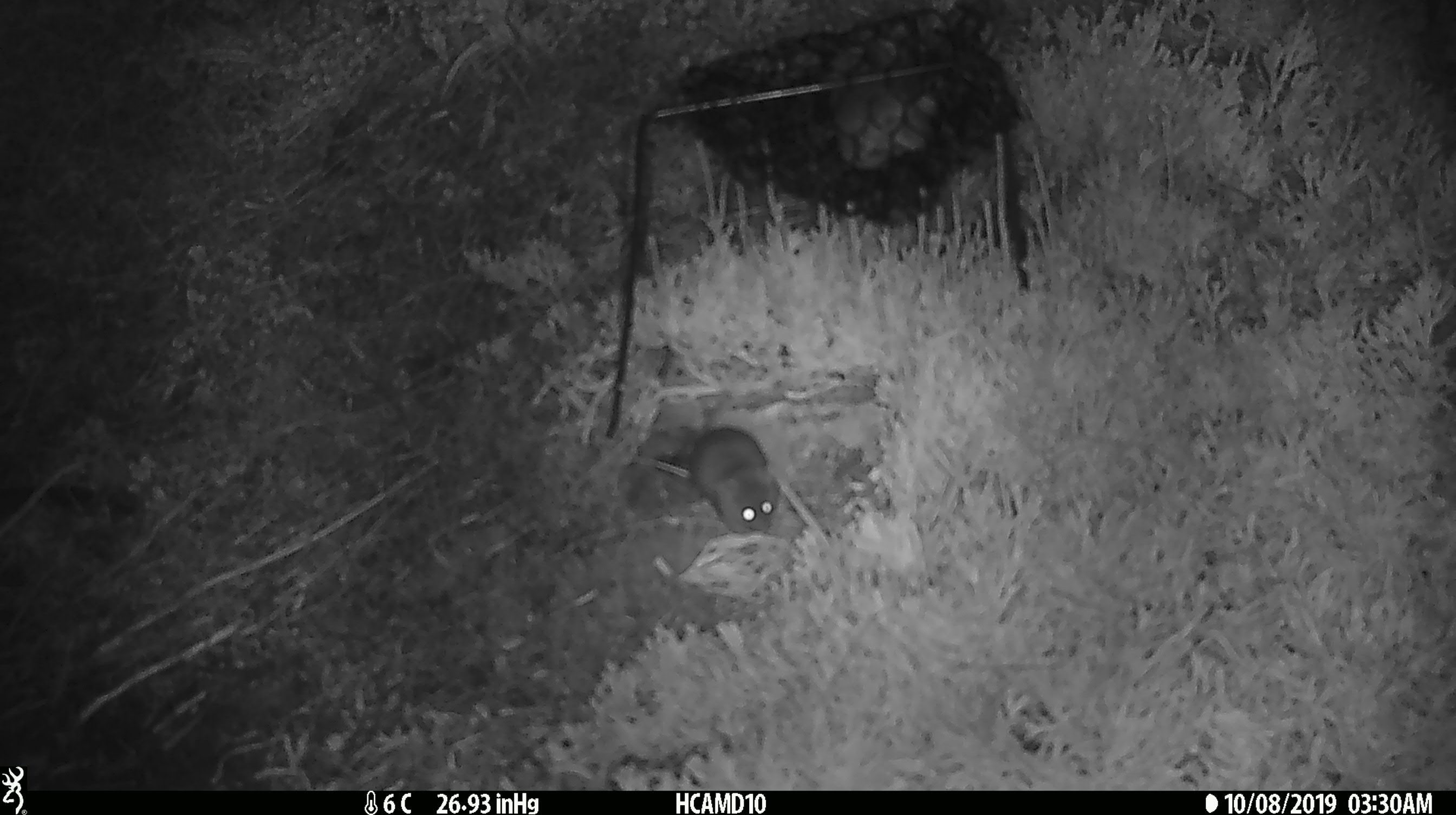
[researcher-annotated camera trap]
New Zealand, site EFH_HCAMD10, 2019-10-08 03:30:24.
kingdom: Animalia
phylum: Chordata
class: Mammalia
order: Rodentia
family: Muridae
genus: Mus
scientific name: Mus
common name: mouse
Mouse (Mus).